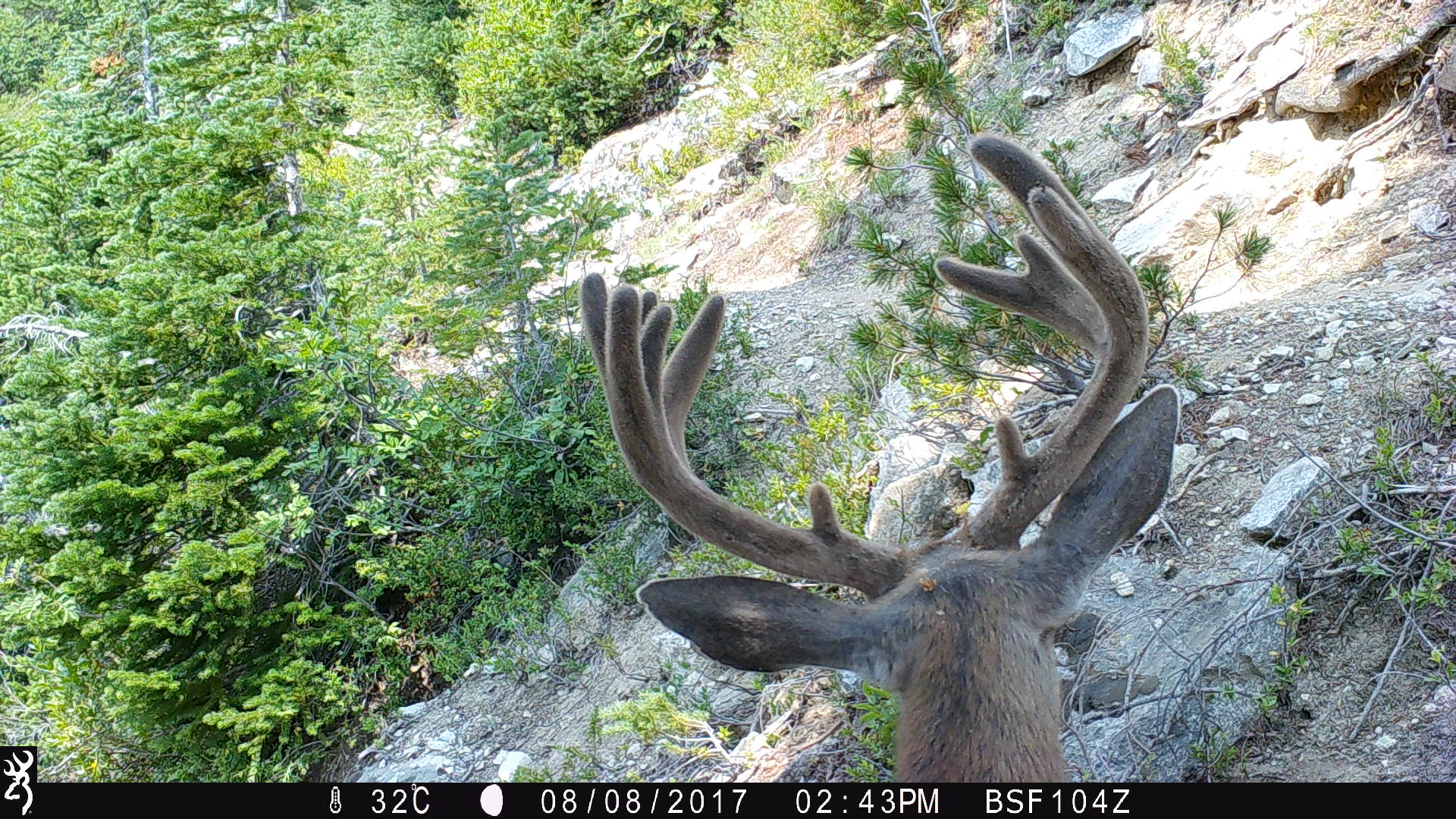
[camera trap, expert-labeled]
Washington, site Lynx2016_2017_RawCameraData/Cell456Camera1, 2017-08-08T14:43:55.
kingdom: Animalia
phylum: Chordata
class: Mammalia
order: Artiodactyla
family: Cervidae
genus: Odocoileus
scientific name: Odocoileus hemionus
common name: mule deer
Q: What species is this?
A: Odocoileus hemionus (mule deer).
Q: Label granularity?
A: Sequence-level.